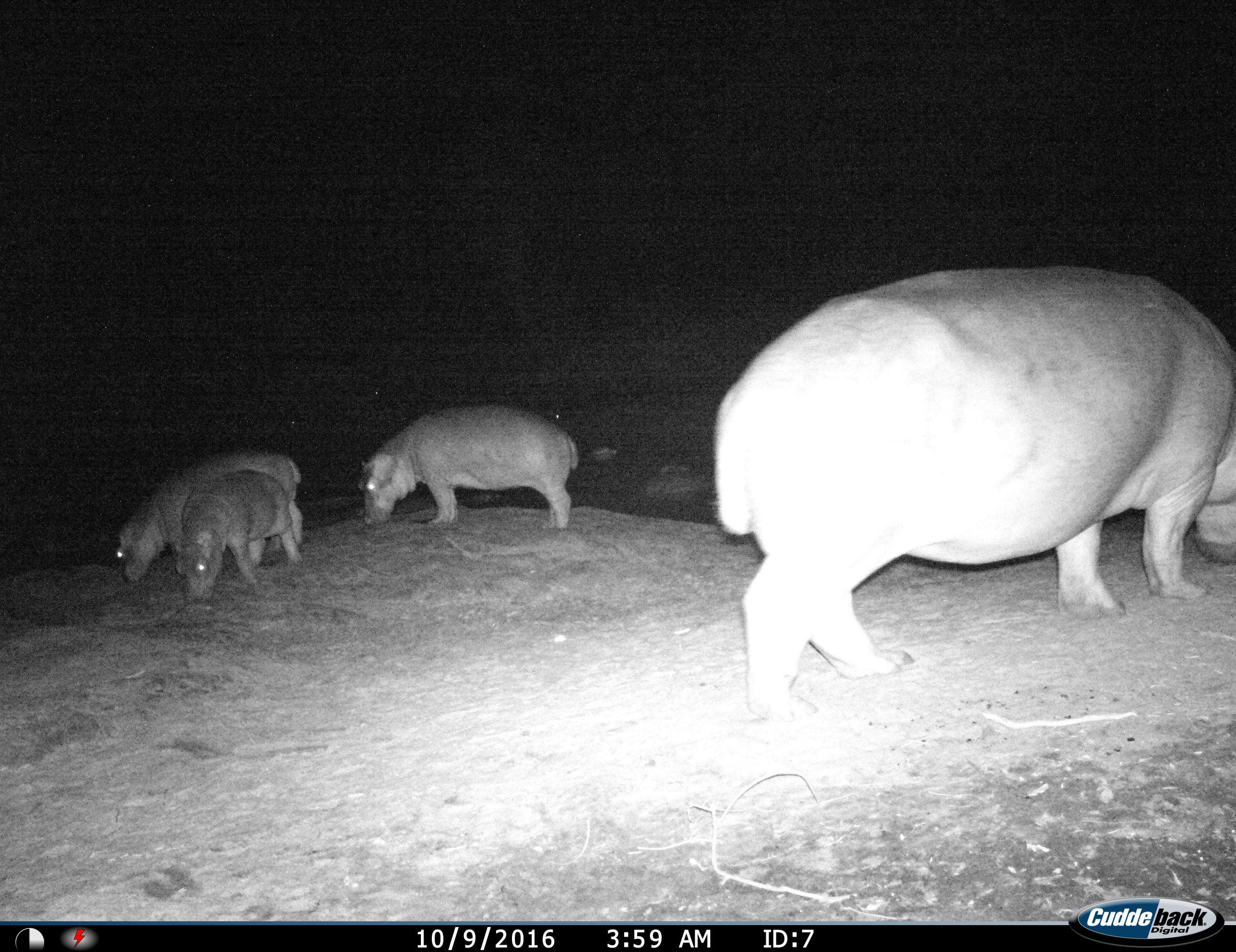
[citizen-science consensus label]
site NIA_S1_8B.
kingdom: Animalia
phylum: Chordata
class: Mammalia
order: Artiodactyla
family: Hippopotamidae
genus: Hippopotamus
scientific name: Hippopotamus amphibius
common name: hippopotamus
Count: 4.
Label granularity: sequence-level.